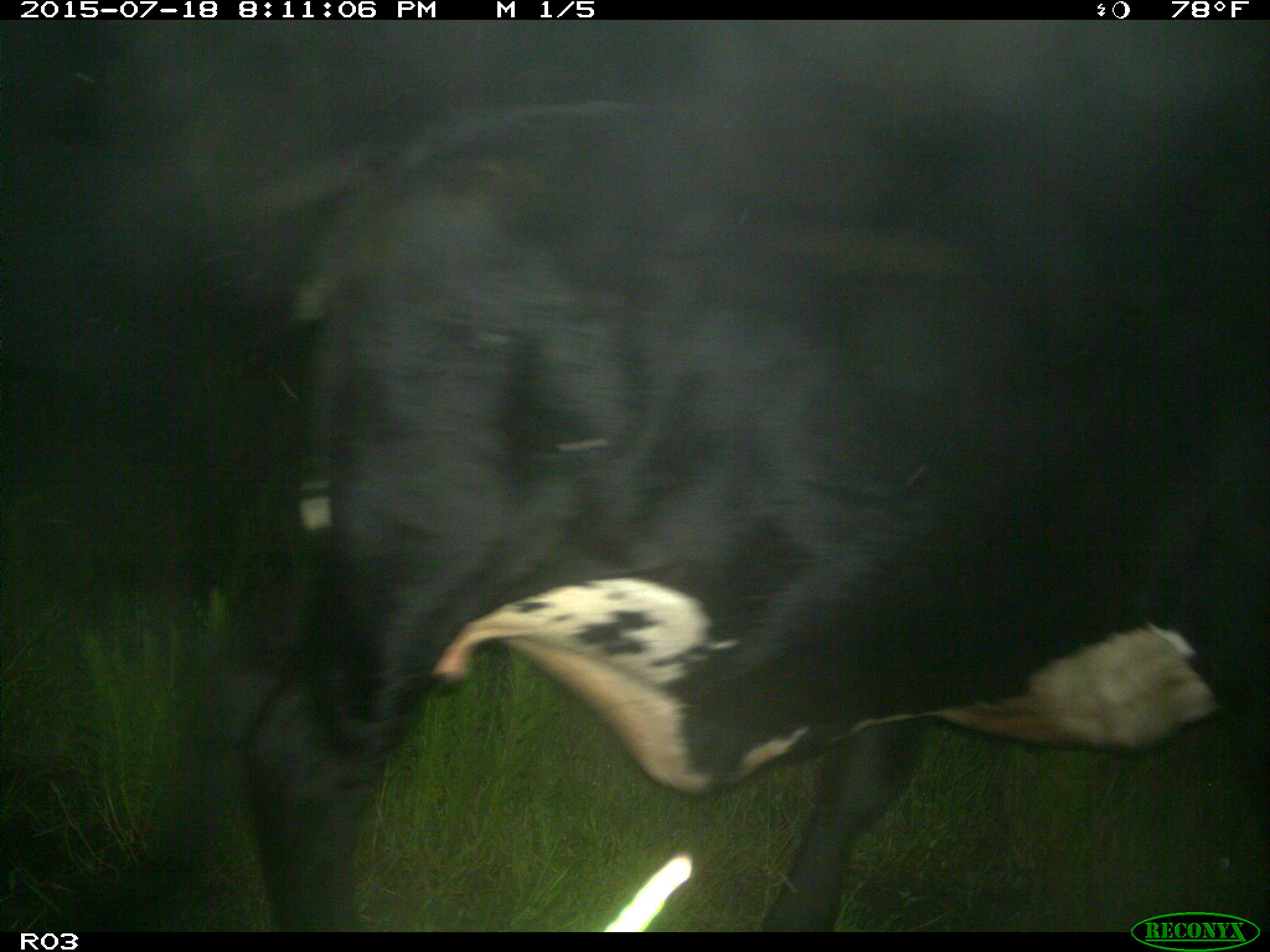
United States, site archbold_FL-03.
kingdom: Animalia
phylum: Chordata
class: Mammalia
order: Artiodactyla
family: Bovidae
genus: Bos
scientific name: Bos taurus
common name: domestic cow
Bos taurus (domestic cow).